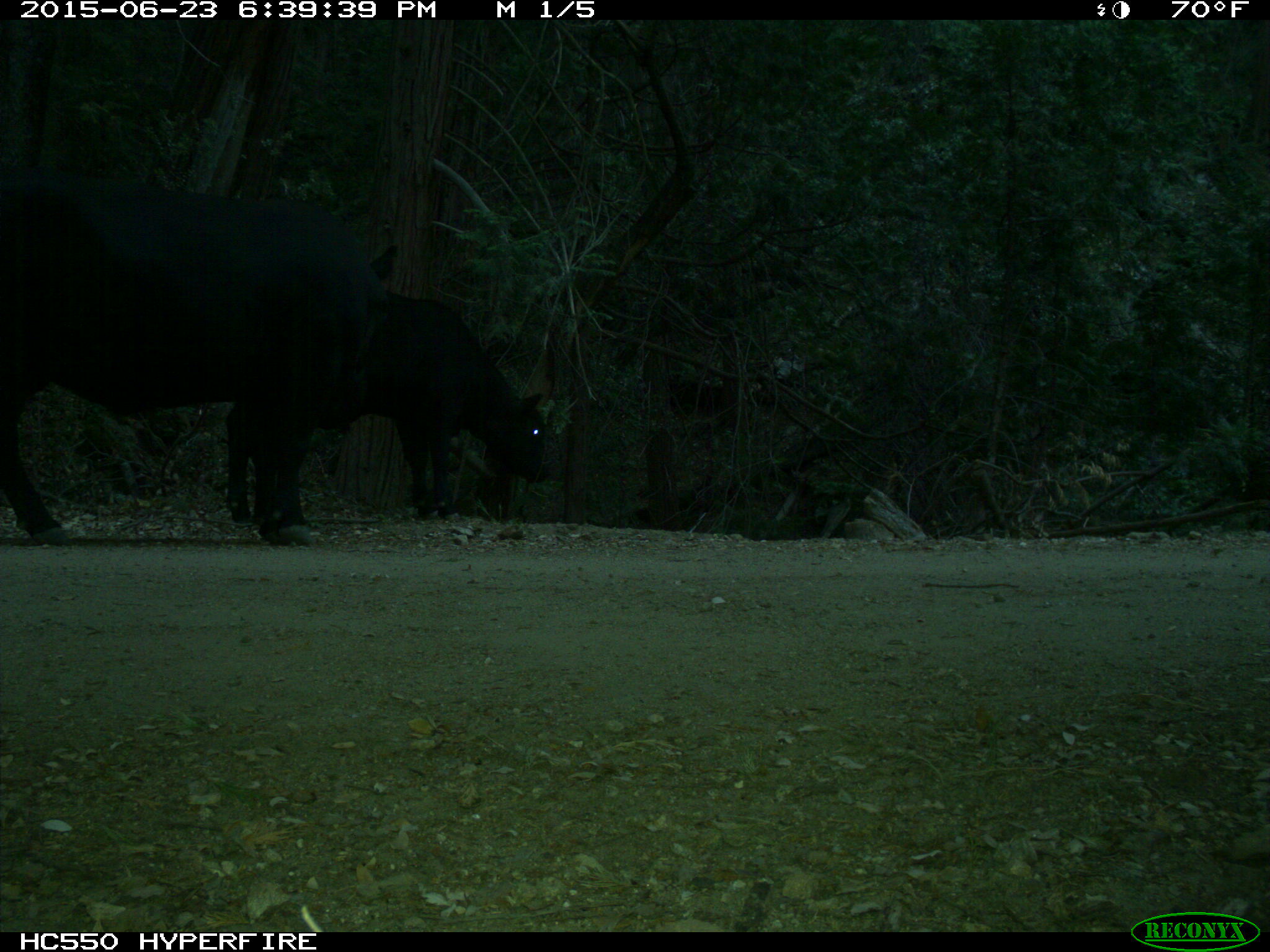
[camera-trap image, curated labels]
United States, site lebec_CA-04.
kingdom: Animalia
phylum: Chordata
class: Mammalia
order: Artiodactyla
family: Bovidae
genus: Bos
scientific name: Bos taurus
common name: domestic cow